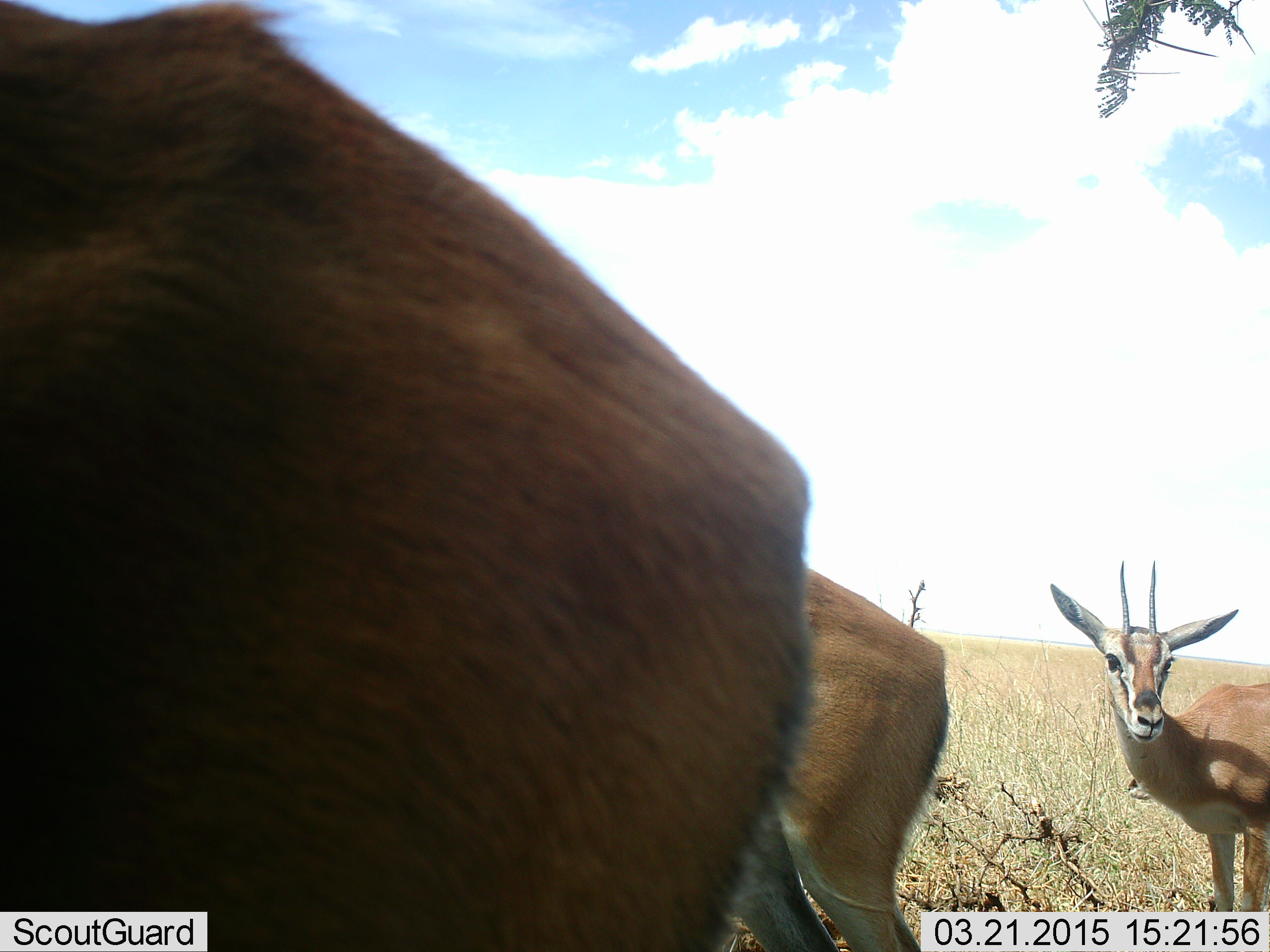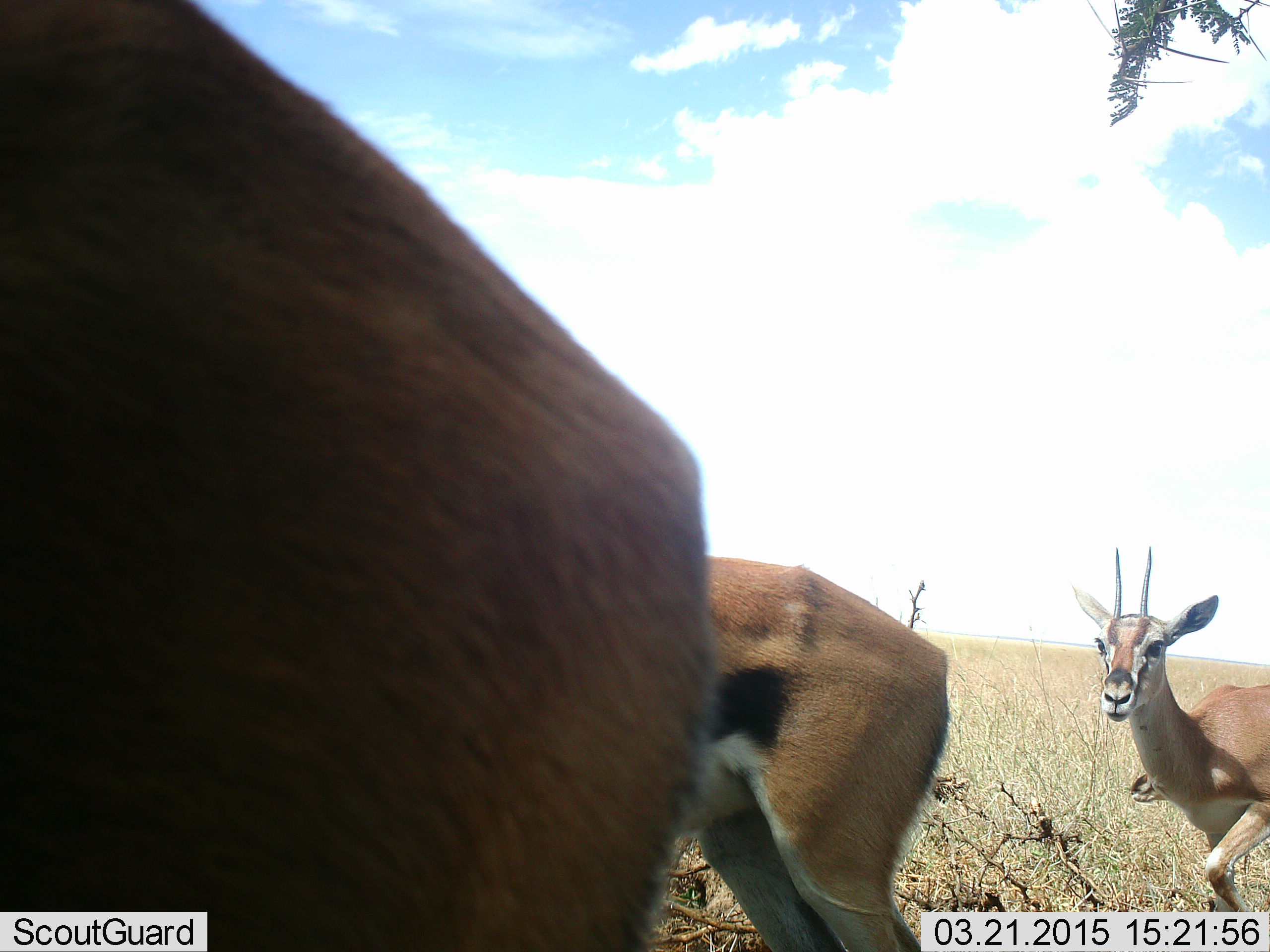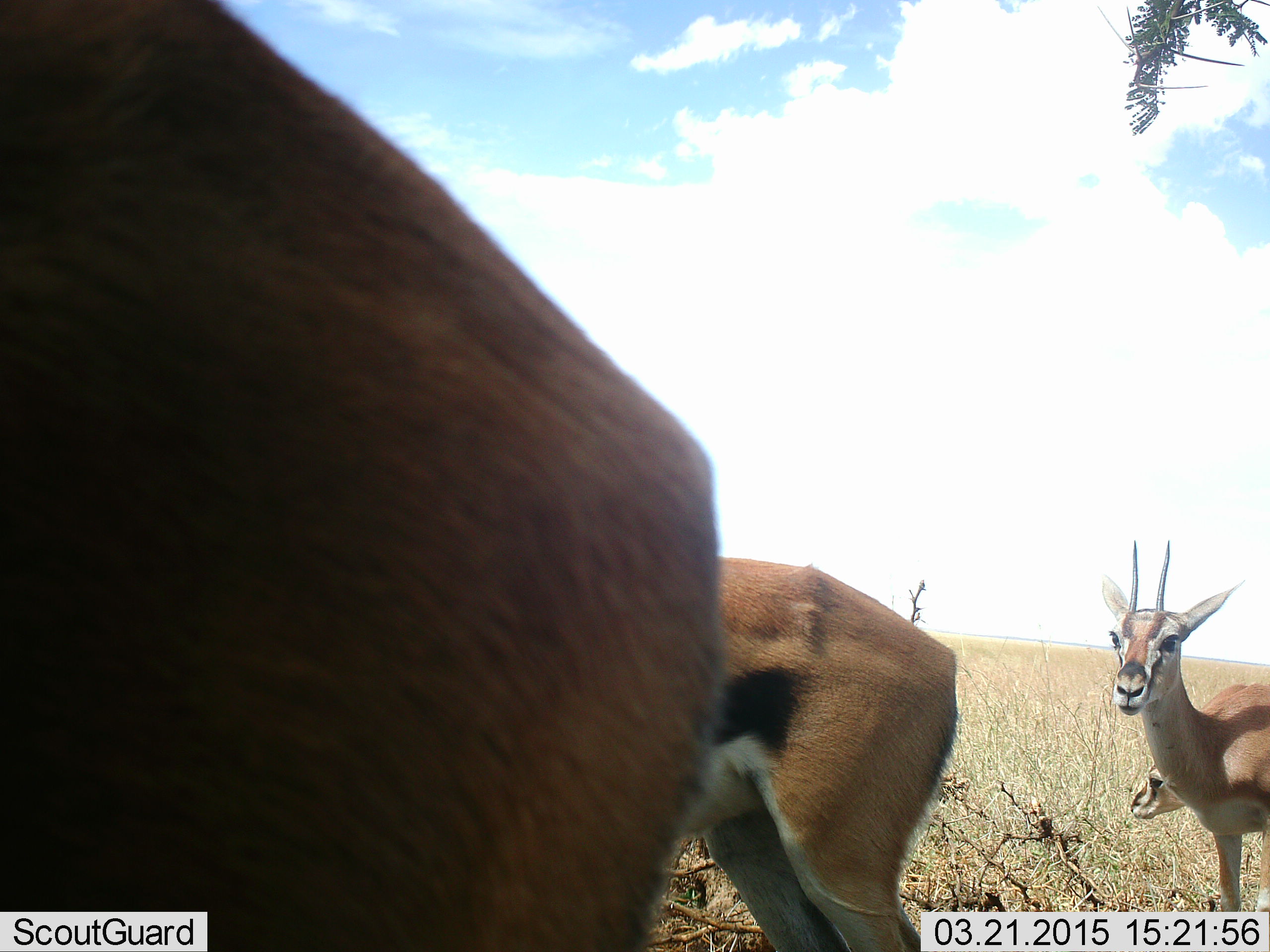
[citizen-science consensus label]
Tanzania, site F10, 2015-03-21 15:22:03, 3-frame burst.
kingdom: Animalia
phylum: Chordata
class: Mammalia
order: Artiodactyla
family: Bovidae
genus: Eudorcas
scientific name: Eudorcas thomsonii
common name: thomson's gazelle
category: gazellethomsons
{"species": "gazellethomsons (thomson's gazelle) (Eudorcas thomsonii)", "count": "3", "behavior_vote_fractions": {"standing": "82%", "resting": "0%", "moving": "27%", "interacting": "9%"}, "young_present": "9%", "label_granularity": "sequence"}